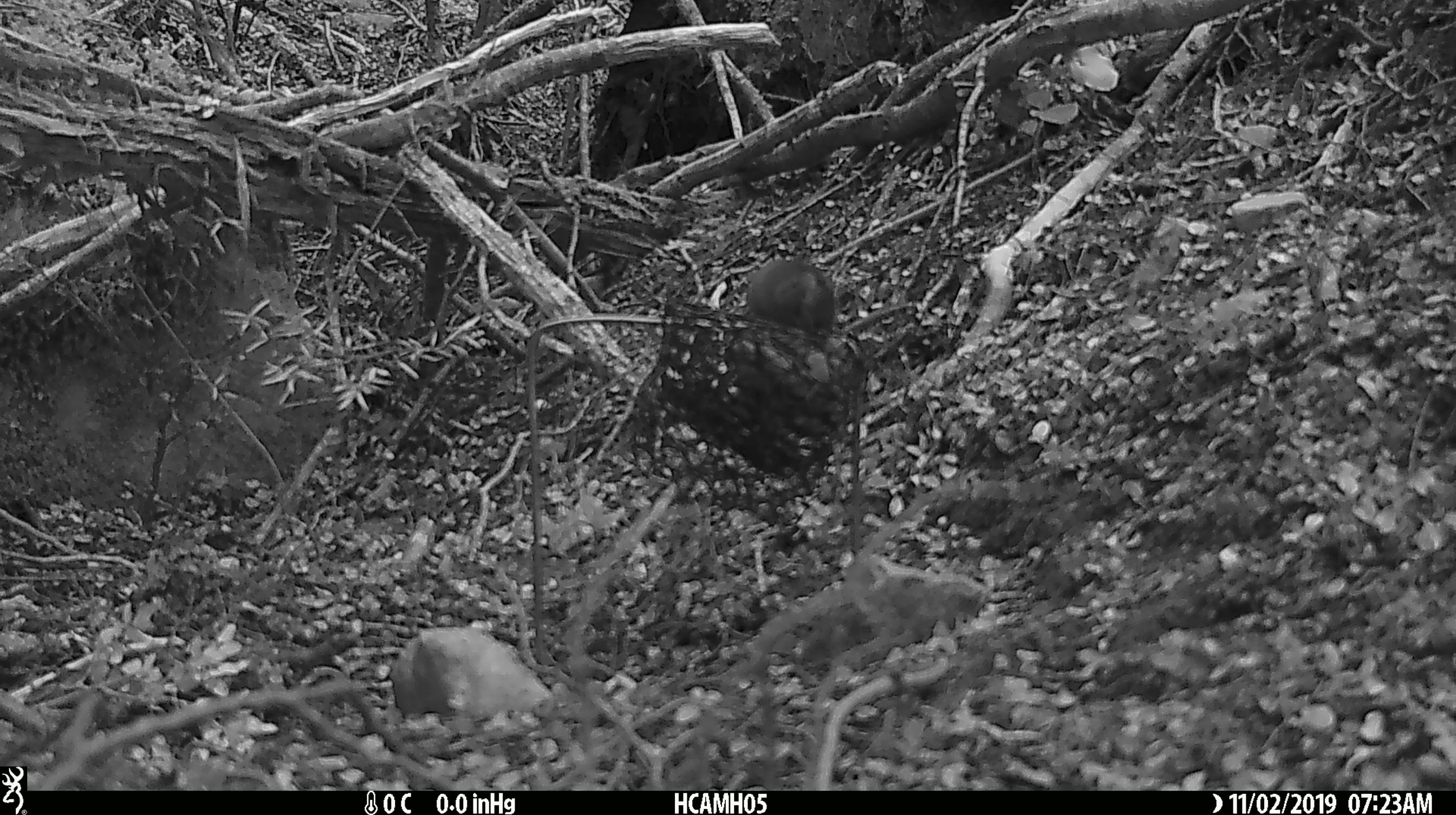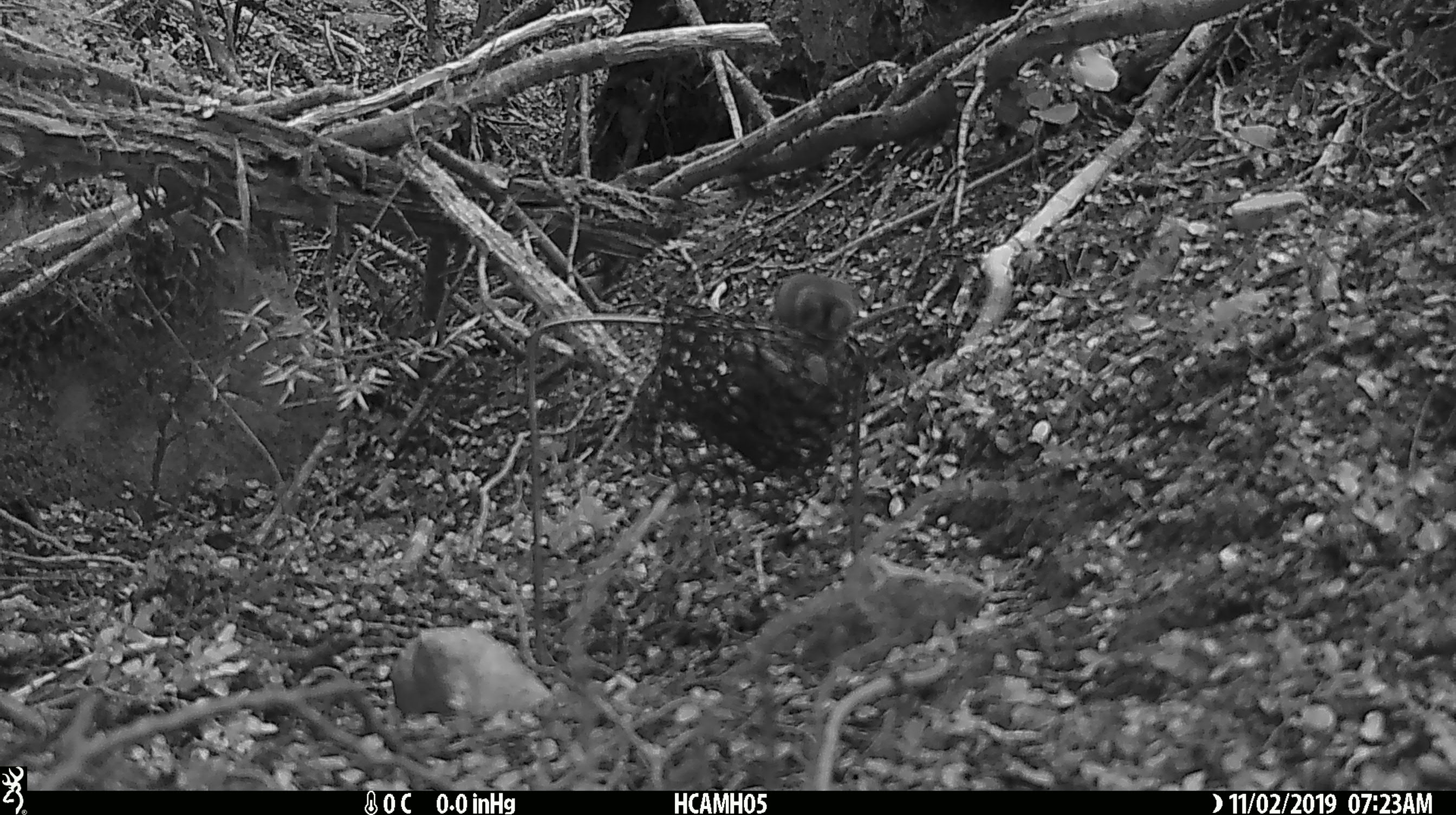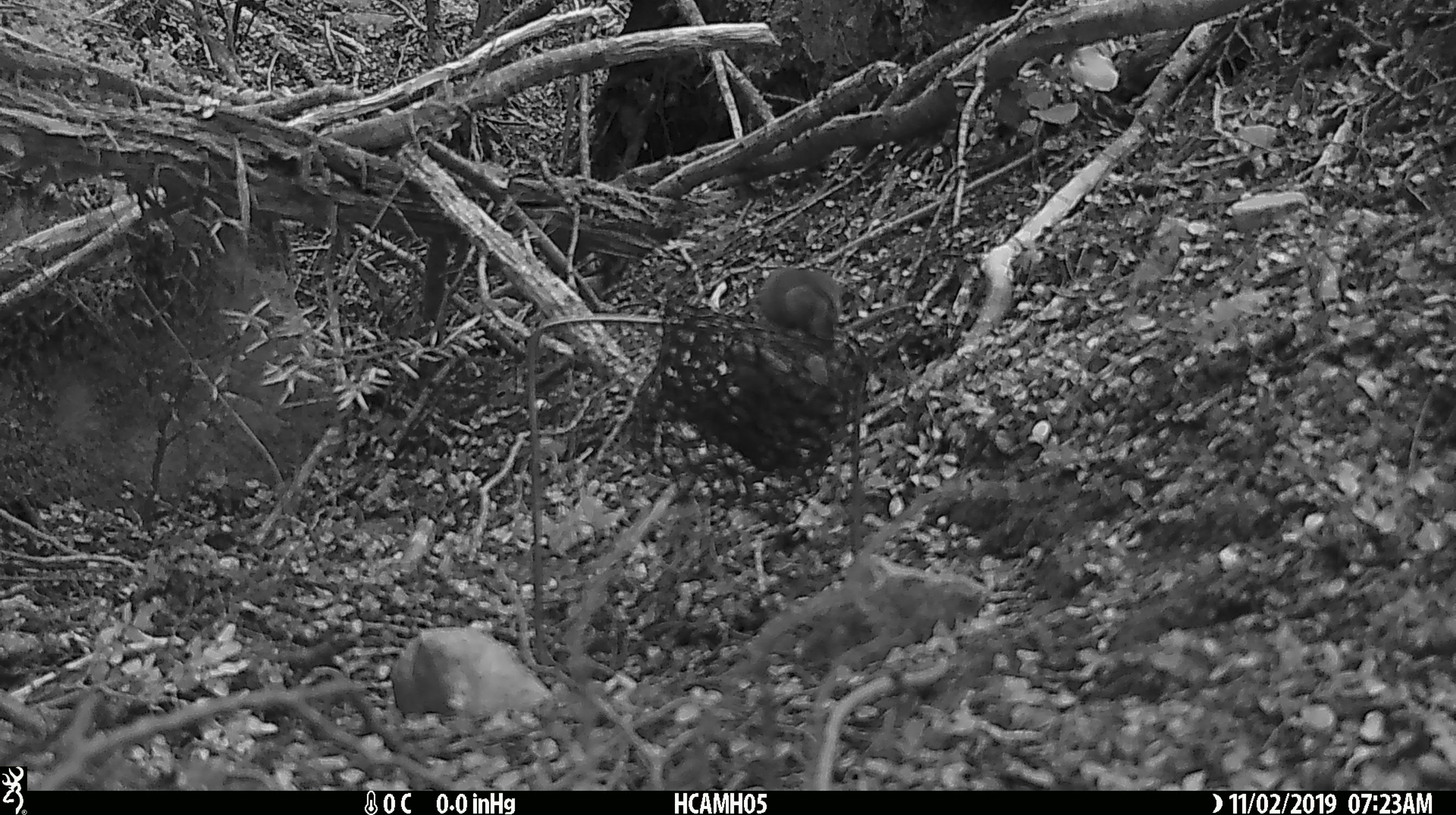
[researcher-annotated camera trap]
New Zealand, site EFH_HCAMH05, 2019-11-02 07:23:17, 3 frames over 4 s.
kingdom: Animalia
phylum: Chordata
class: Mammalia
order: Rodentia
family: Muridae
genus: Mus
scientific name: Mus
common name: mouse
Mouse (Mus).